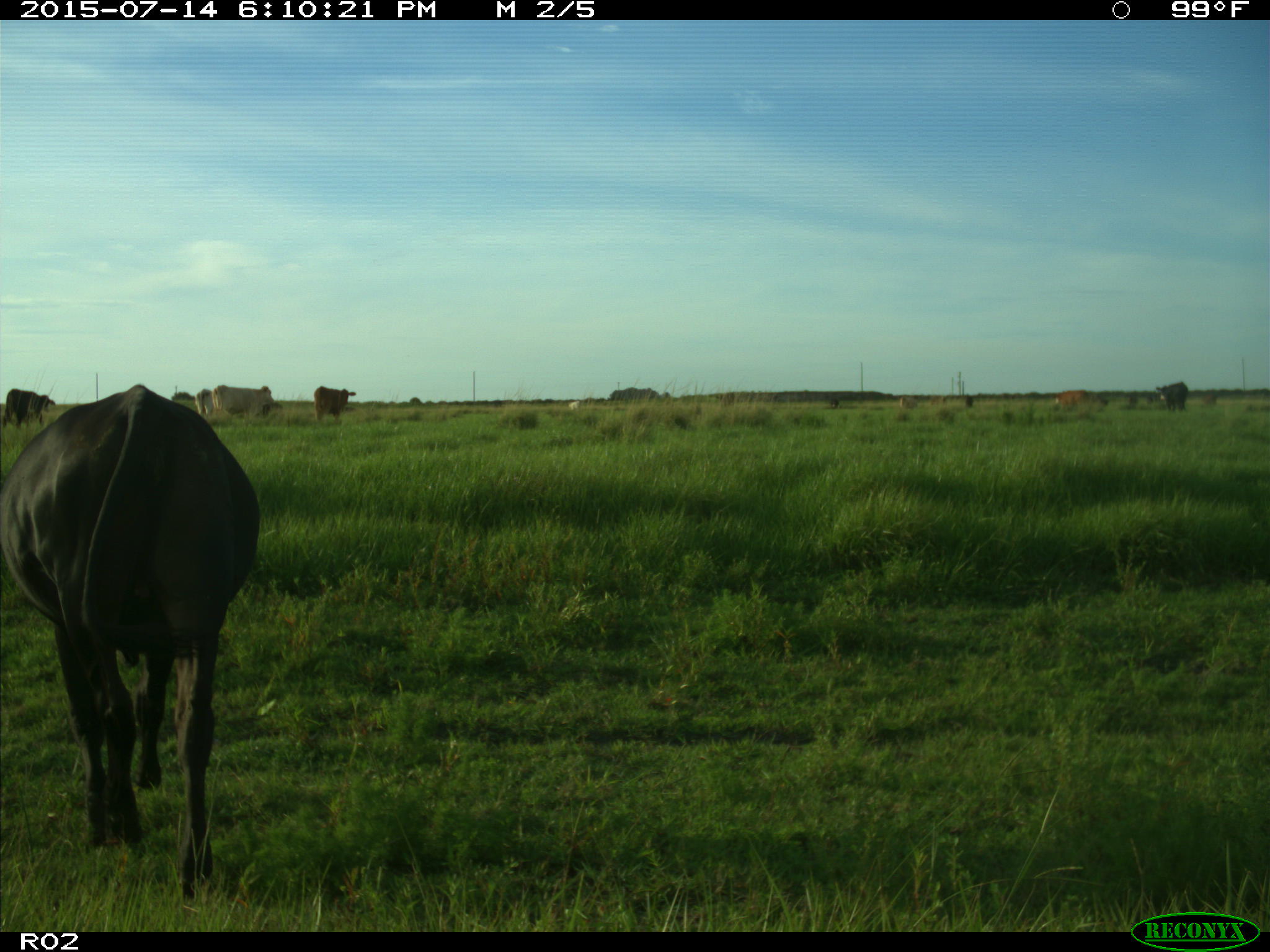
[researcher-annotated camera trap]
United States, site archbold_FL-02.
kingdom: Animalia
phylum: Chordata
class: Mammalia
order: Artiodactyla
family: Bovidae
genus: Bos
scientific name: Bos taurus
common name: domestic cow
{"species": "Bos taurus (domestic cow)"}